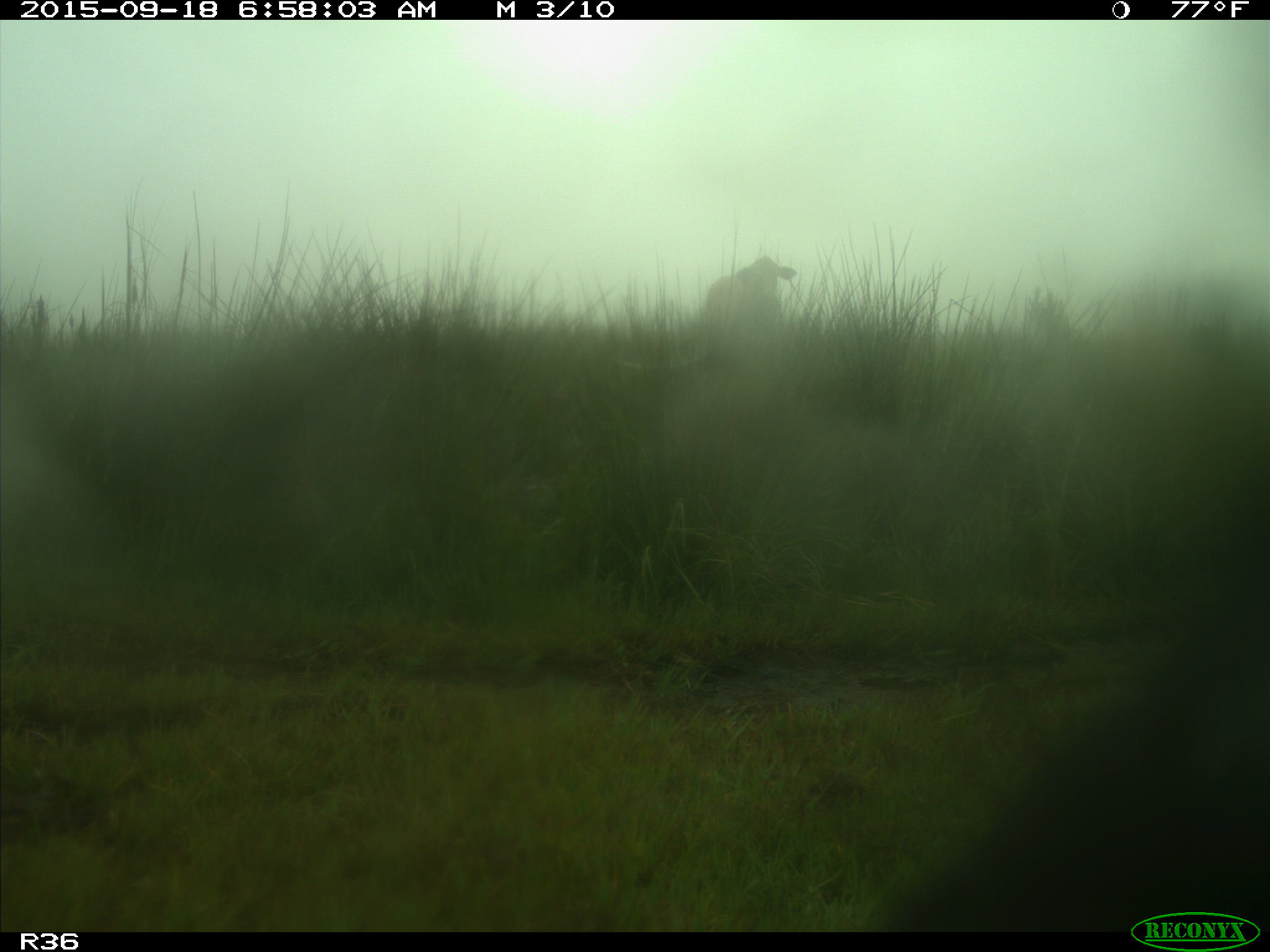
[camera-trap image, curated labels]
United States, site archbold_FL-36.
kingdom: Animalia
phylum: Chordata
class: Mammalia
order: Artiodactyla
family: Bovidae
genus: Bos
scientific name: Bos taurus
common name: domestic cow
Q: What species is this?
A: Bos taurus (domestic cow).